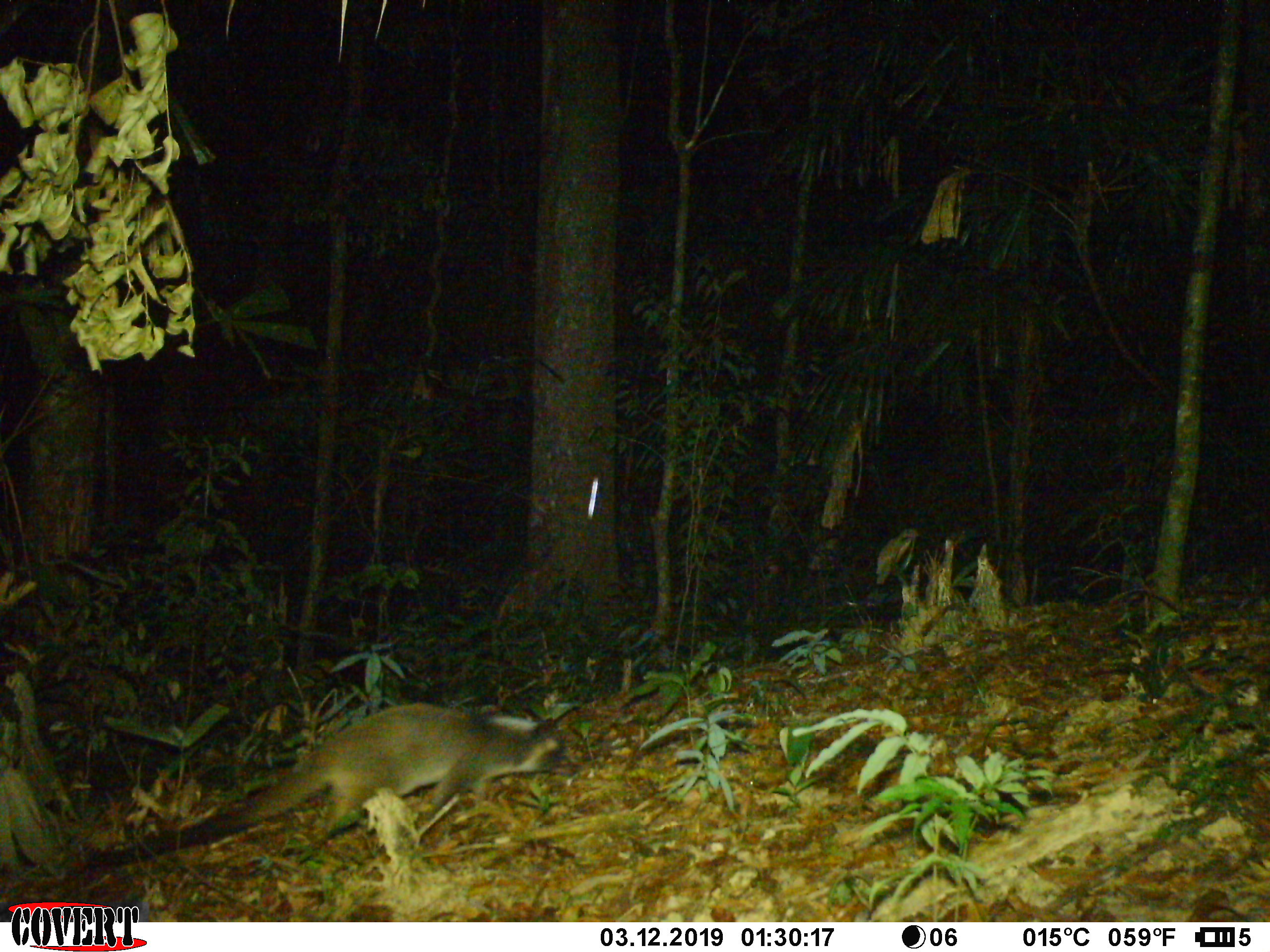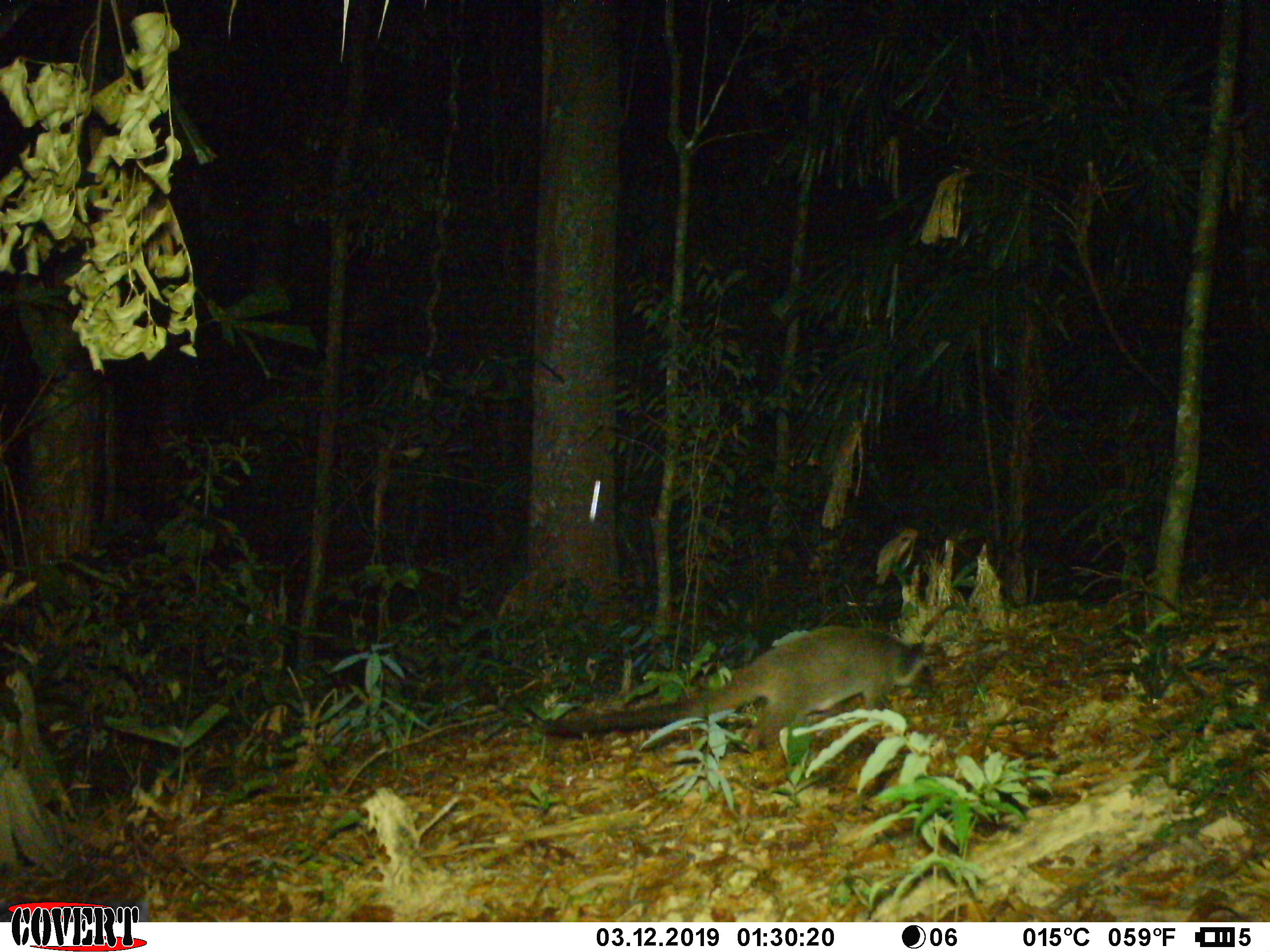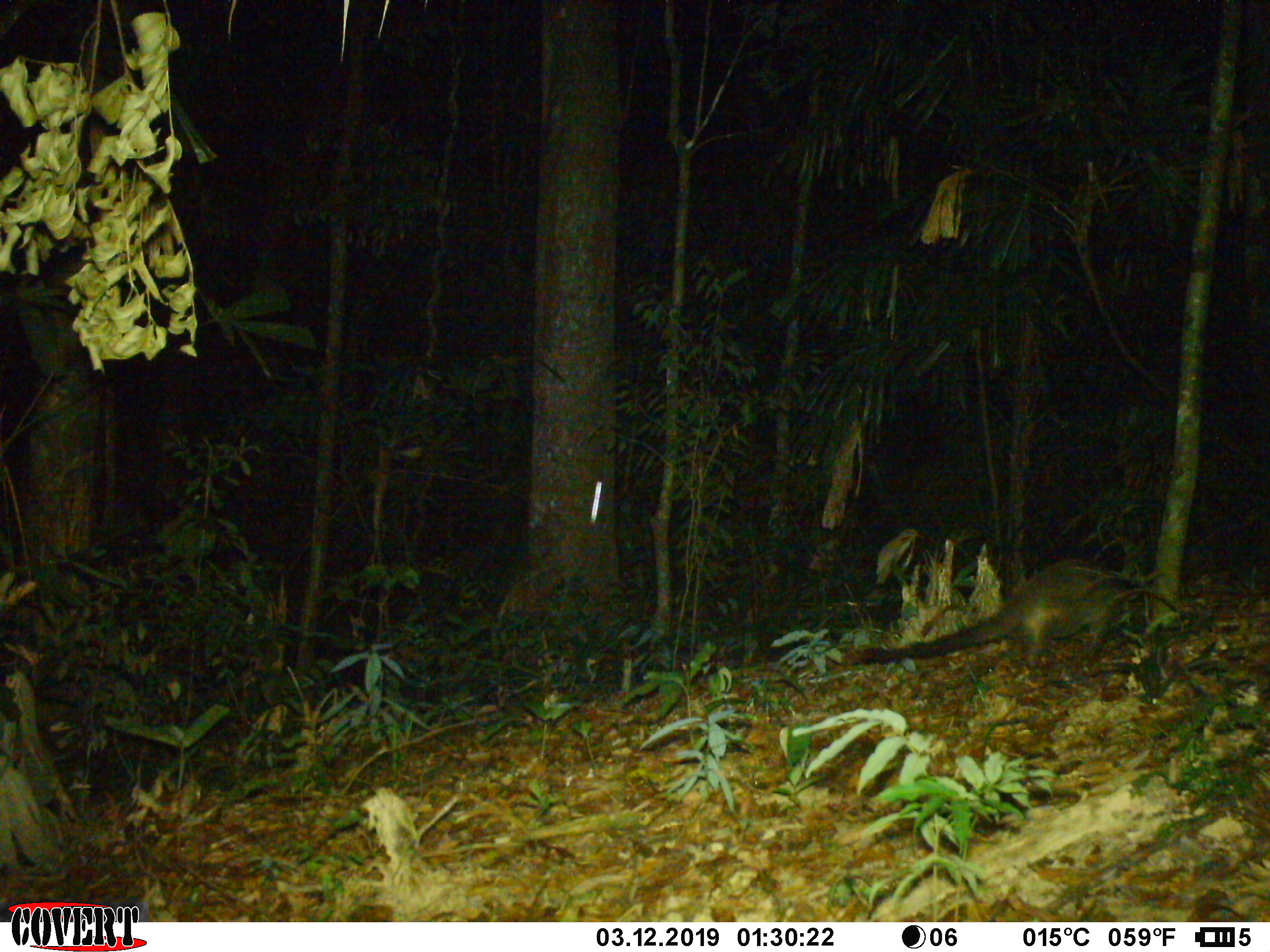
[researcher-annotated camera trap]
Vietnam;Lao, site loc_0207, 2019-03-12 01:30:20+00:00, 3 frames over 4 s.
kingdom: Animalia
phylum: Chordata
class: Mammalia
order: Carnivora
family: Viverridae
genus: Paguma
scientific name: Paguma larvata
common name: masked palm civet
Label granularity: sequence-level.